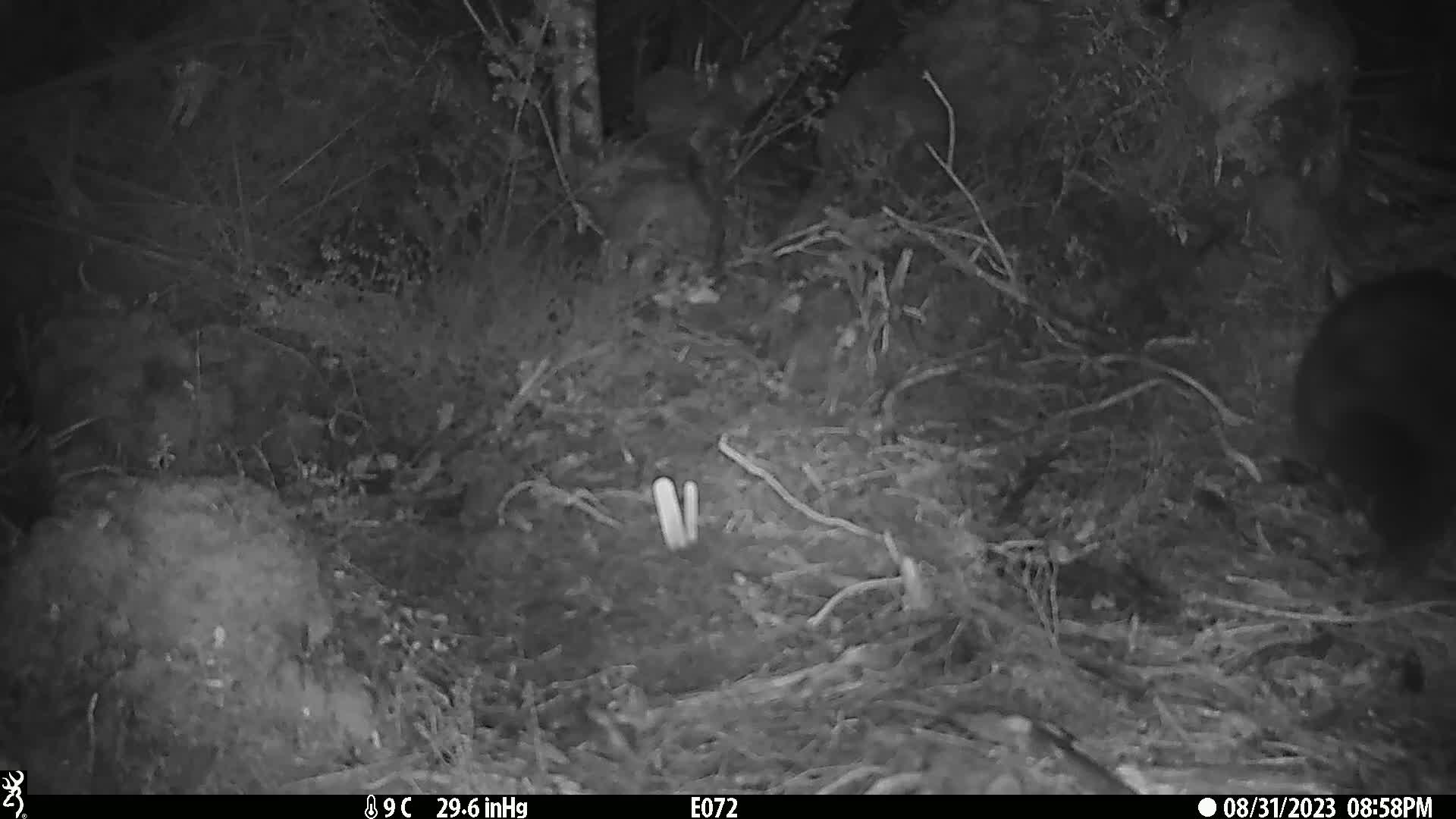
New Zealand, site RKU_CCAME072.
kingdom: Animalia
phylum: Chordata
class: Mammalia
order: Diprotodontia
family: Phalangeridae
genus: Trichosurus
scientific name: Trichosurus vulpecula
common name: common brushtail possum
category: possum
Possum (common brushtail possum) (Trichosurus vulpecula).